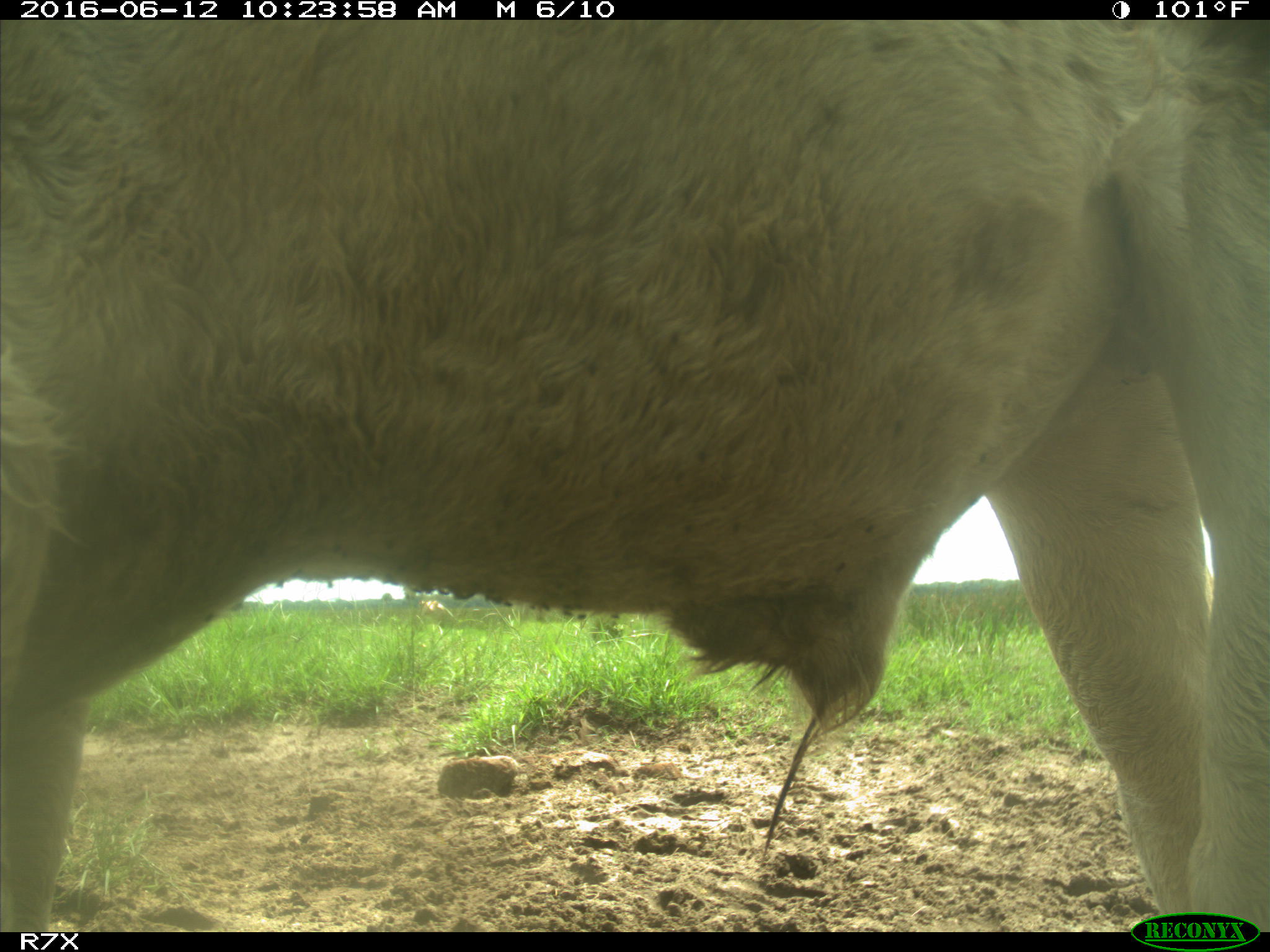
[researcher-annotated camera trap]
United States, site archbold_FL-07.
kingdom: Animalia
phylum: Chordata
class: Mammalia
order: Artiodactyla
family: Bovidae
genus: Bos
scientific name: Bos taurus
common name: domestic cow